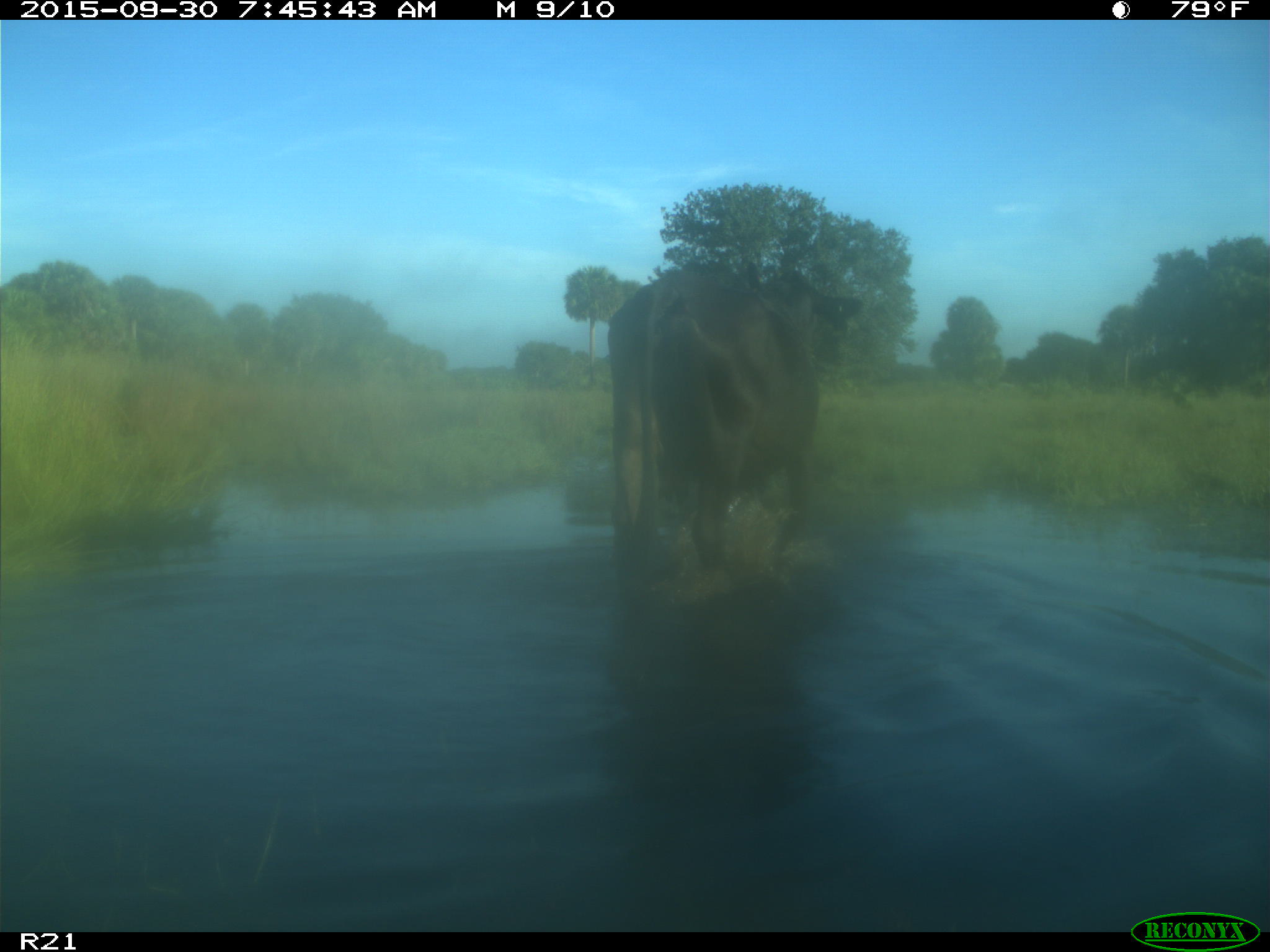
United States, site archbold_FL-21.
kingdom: Animalia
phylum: Chordata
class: Mammalia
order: Artiodactyla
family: Bovidae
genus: Bos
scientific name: Bos taurus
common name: domestic cow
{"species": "Bos taurus (domestic cow)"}